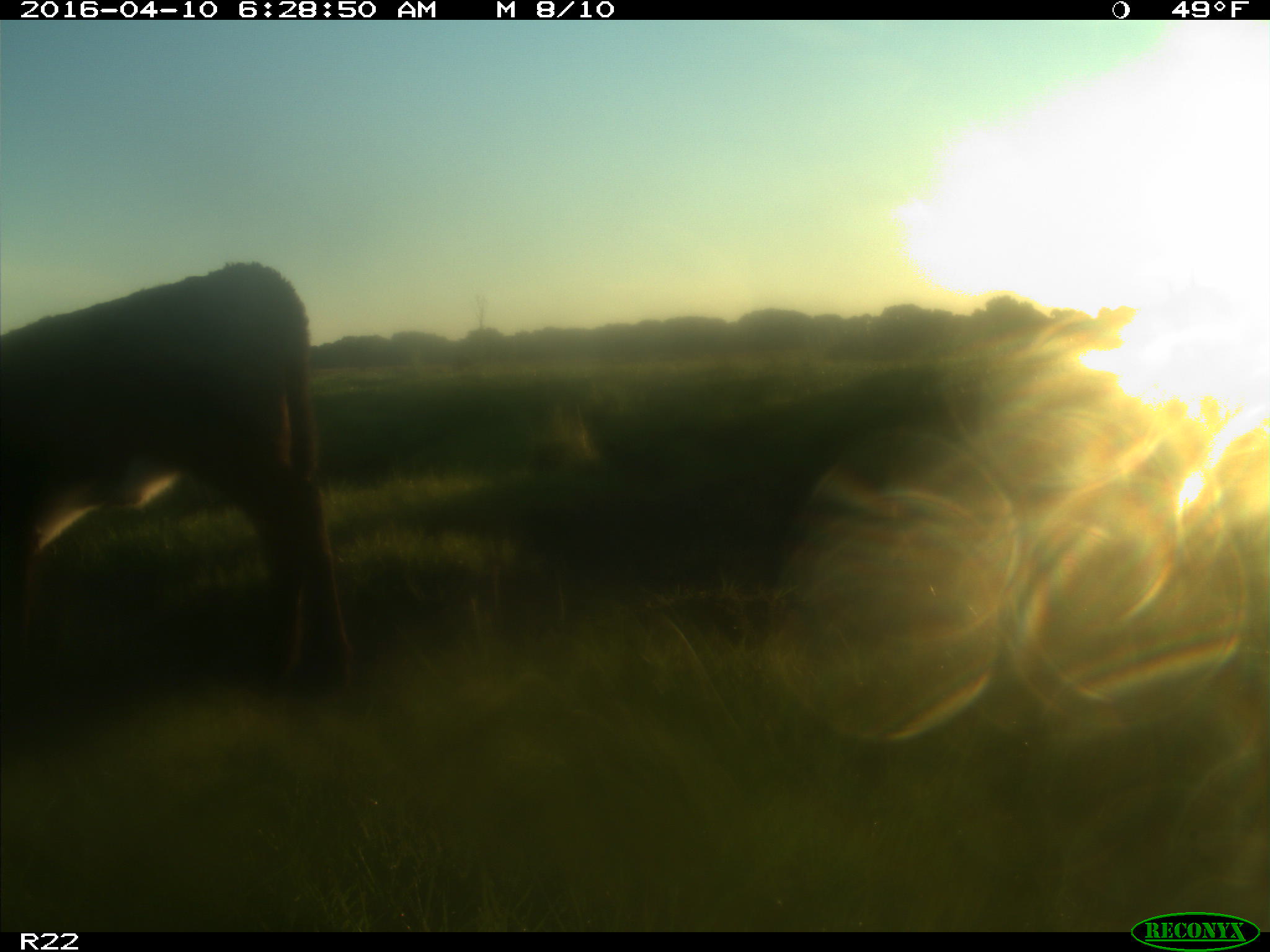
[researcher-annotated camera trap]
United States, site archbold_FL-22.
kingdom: Animalia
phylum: Chordata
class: Mammalia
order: Artiodactyla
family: Bovidae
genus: Bos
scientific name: Bos taurus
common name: domestic cow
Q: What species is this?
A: Bos taurus (domestic cow).